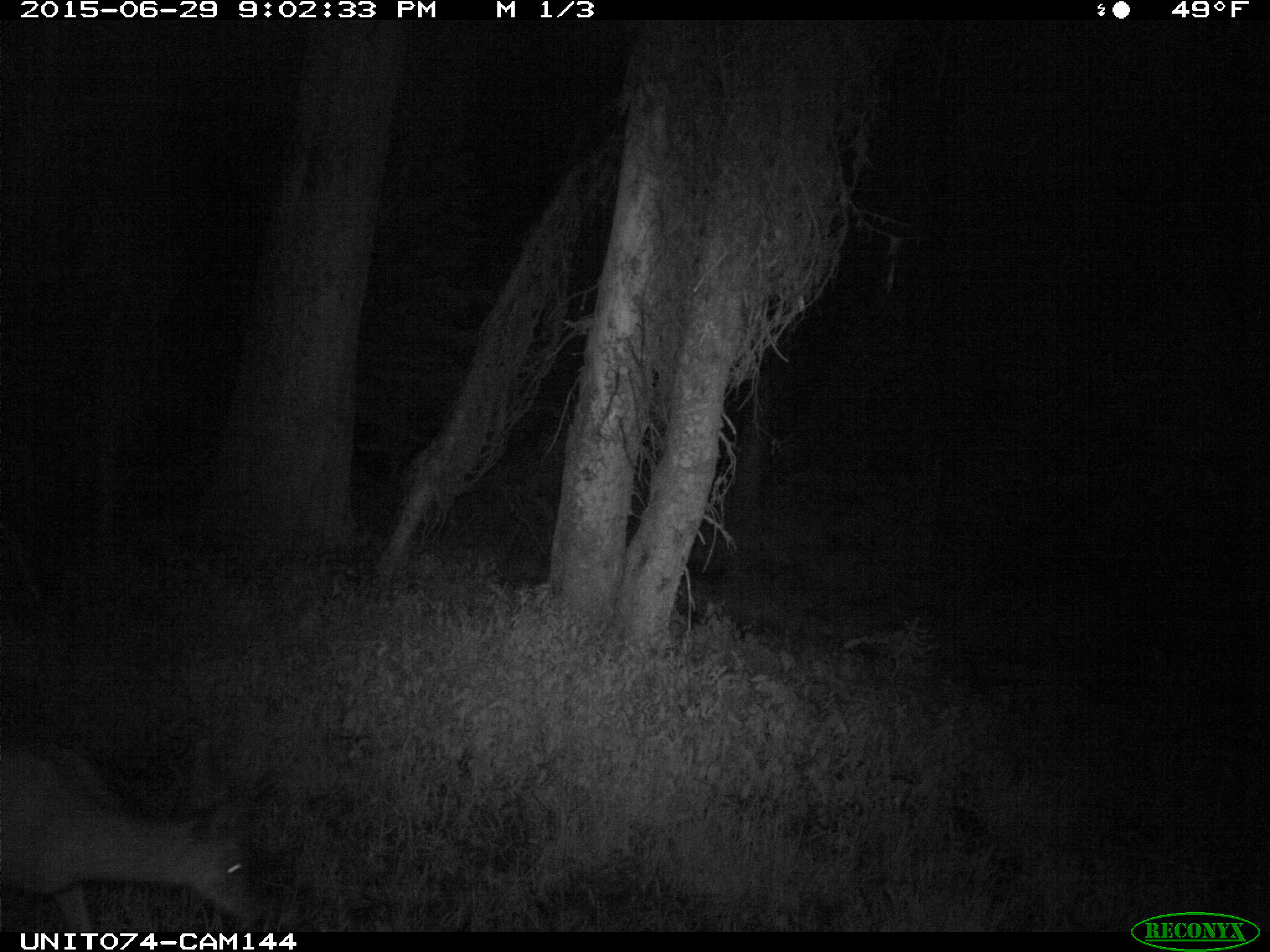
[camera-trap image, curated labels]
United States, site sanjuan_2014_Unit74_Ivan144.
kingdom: Animalia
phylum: Chordata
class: Mammalia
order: Artiodactyla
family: Cervidae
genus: Odocoileus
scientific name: Odocoileus hemionus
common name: mule deer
Odocoileus hemionus (mule deer).